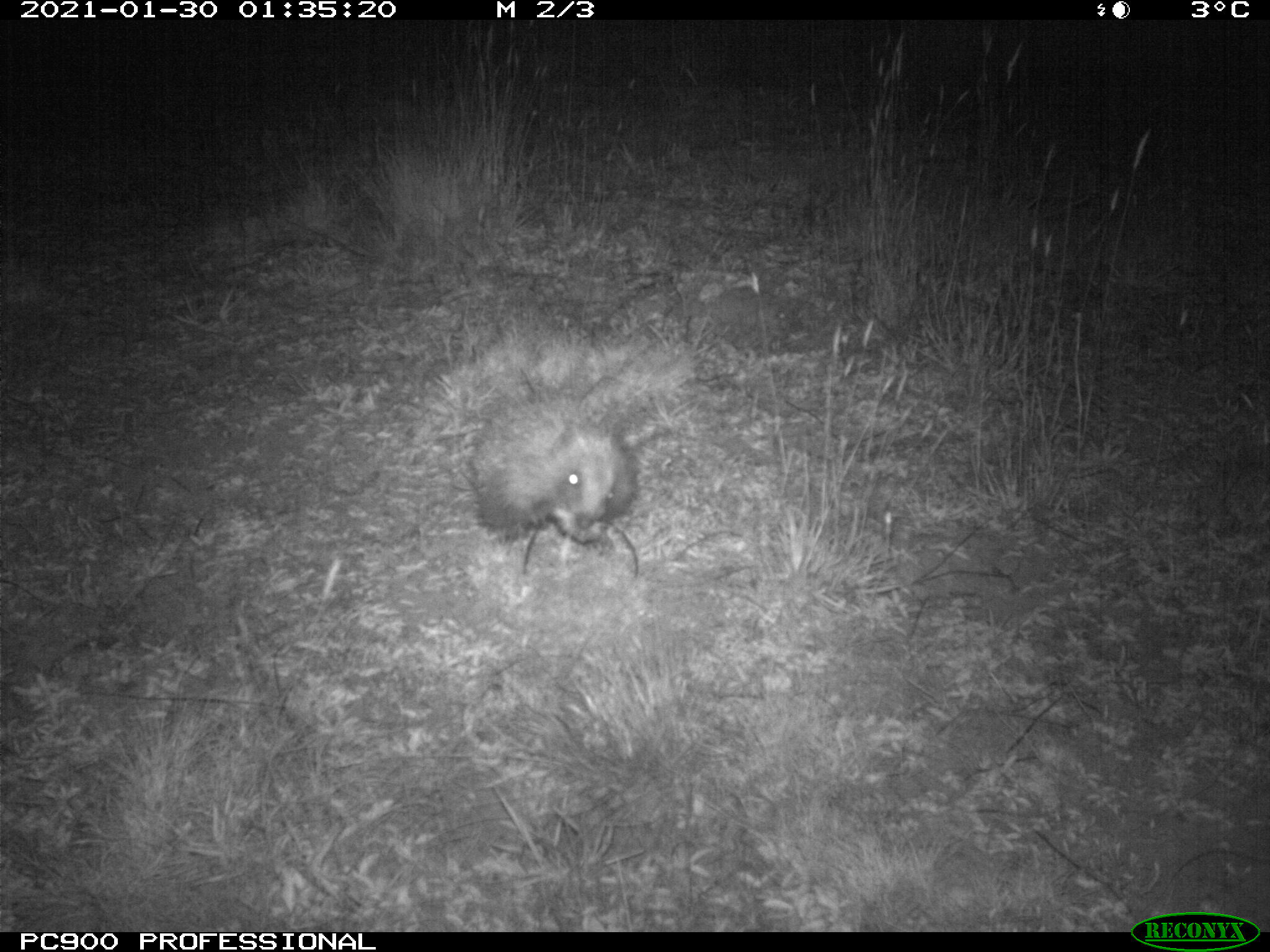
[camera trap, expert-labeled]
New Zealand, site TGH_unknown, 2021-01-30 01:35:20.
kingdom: Animalia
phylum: Chordata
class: Mammalia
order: Eulipotyphla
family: Erinaceidae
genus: Erinaceus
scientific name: Erinaceus europaeus europaeus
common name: european hedgehog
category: hedgehog